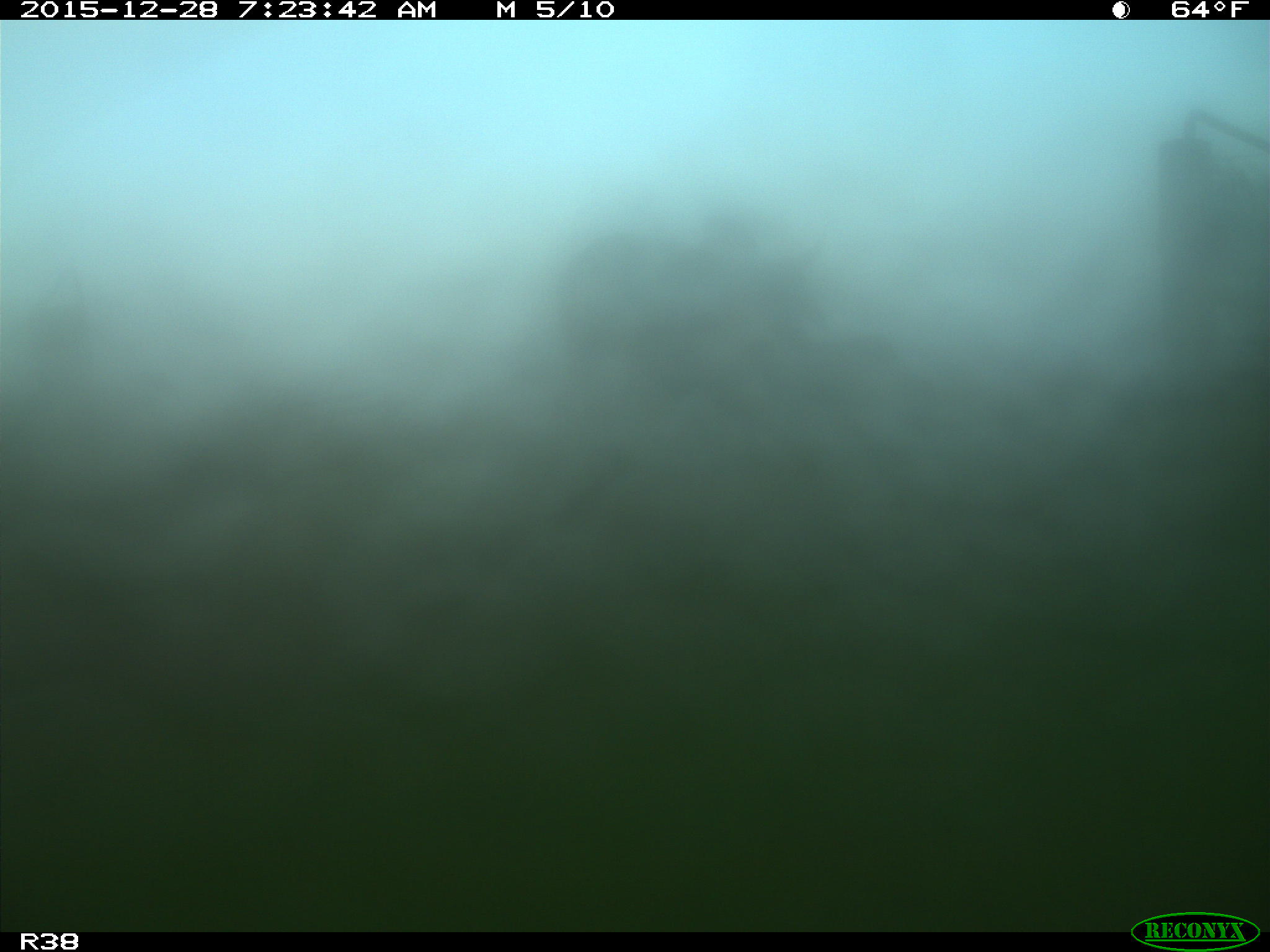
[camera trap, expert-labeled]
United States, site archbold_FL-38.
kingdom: Animalia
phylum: Chordata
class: Mammalia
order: Artiodactyla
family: Bovidae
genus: Bos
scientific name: Bos taurus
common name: domestic cow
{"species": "Bos taurus (domestic cow)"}